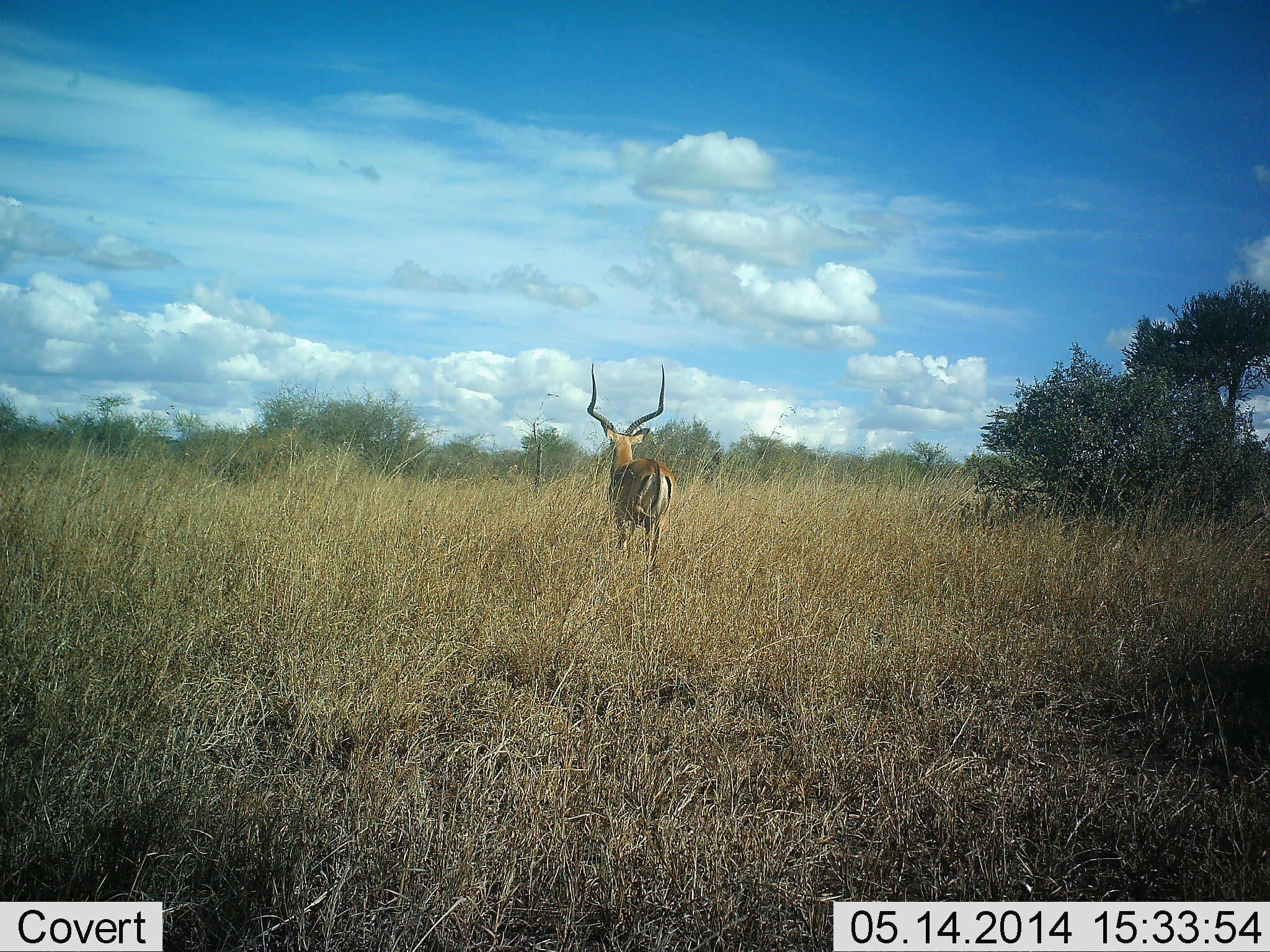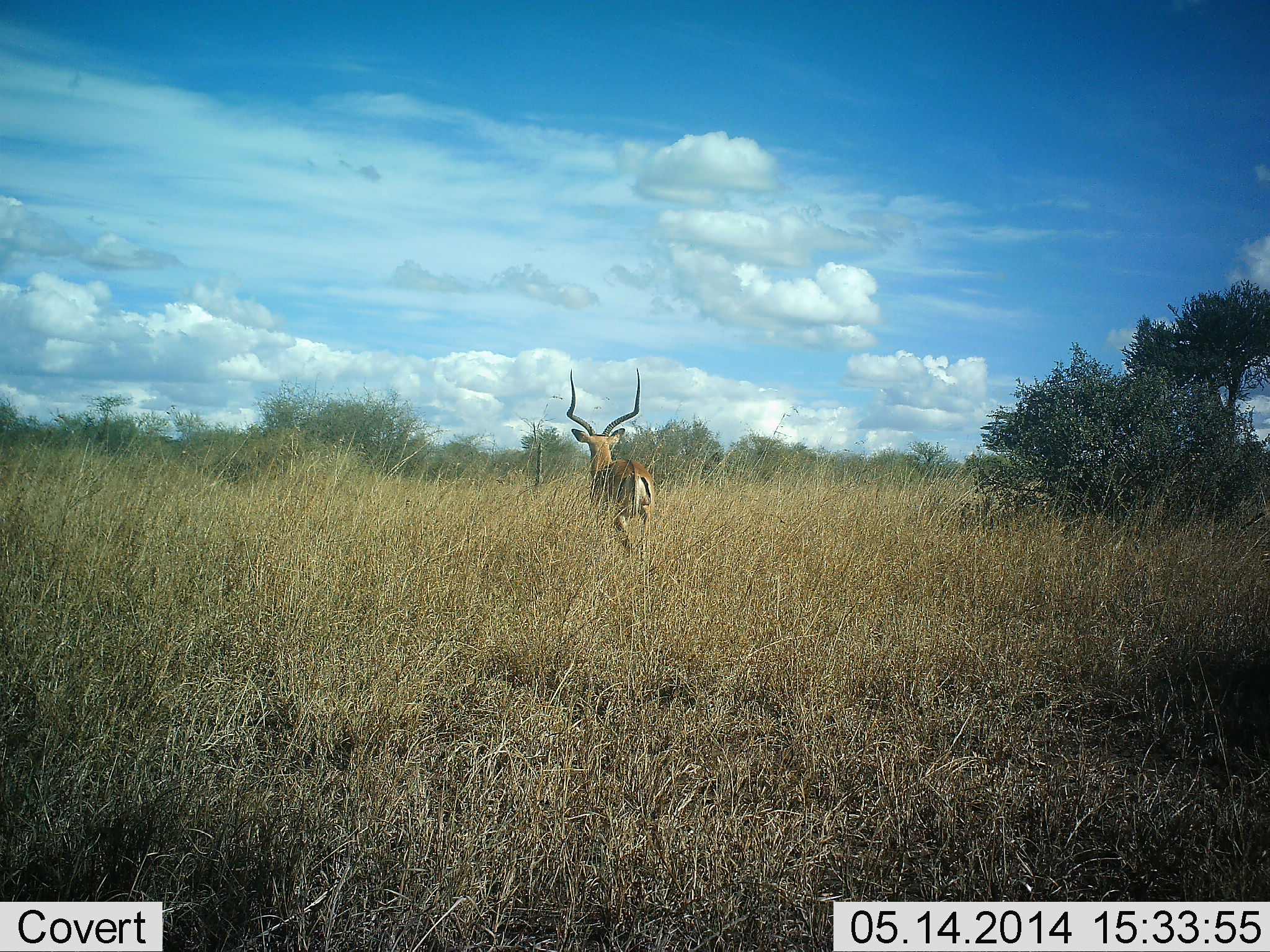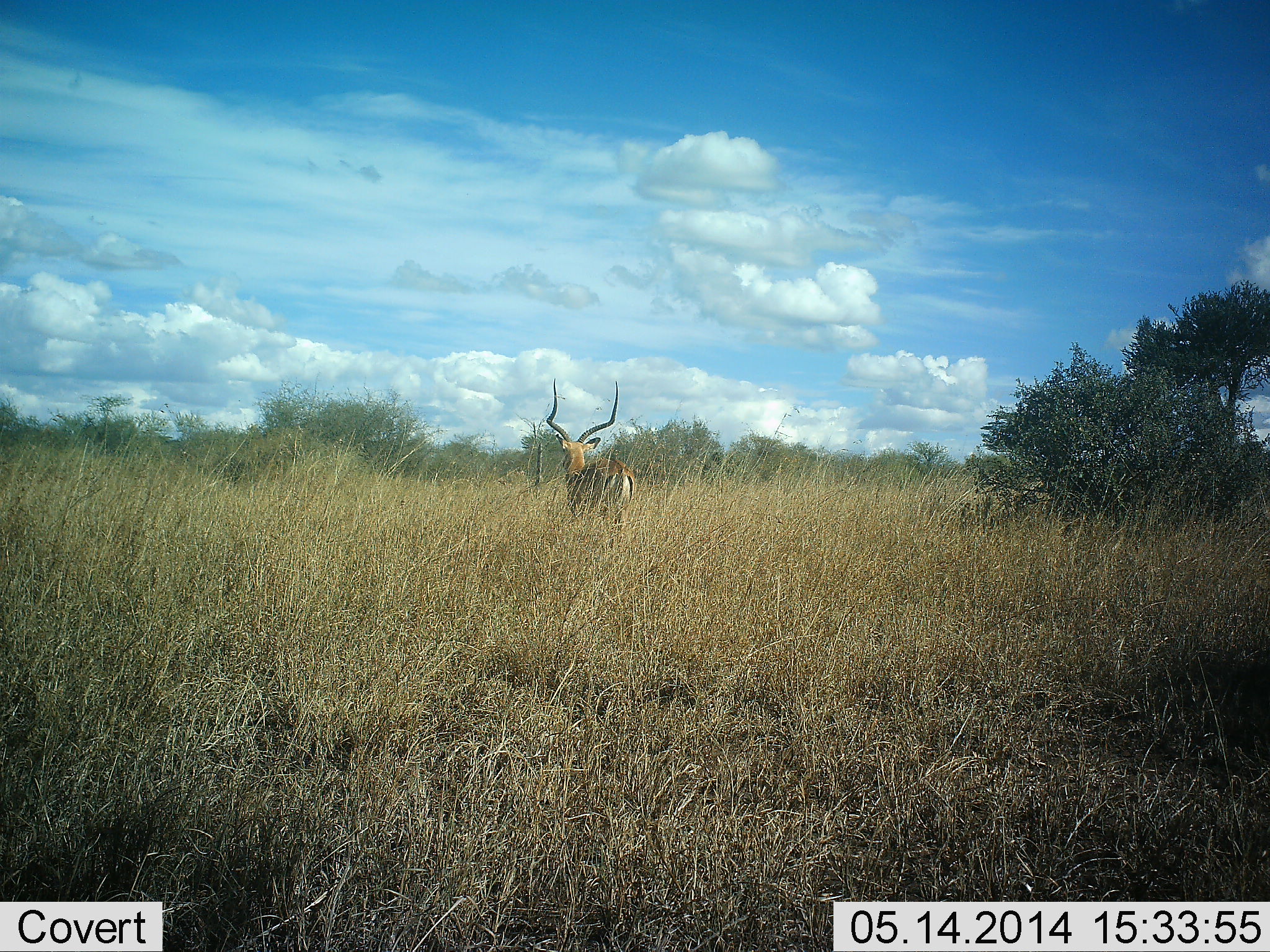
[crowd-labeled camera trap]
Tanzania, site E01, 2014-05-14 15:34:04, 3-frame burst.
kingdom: Animalia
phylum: Chordata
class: Mammalia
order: Artiodactyla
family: Bovidae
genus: Aepyceros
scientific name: Aepyceros melampus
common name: impala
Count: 1.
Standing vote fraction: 0%.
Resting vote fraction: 0%.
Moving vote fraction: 100%.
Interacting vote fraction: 0%.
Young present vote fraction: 0%.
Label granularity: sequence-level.